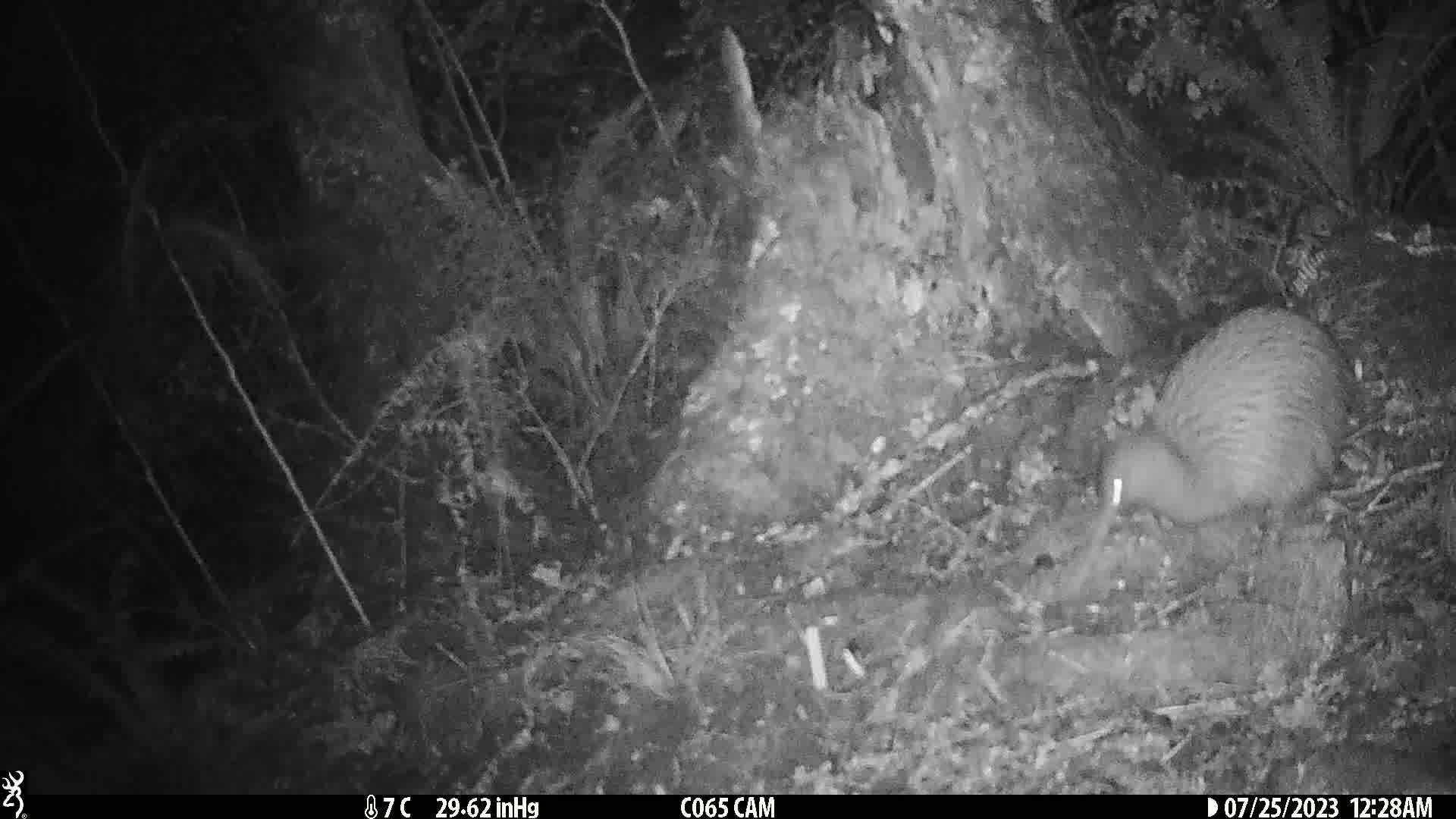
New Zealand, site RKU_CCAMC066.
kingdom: Animalia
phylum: Chordata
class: Aves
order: Apterygiformes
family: Apterygidae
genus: Apteryx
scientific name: Apteryx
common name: kiwi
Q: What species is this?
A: Kiwi (Apteryx).